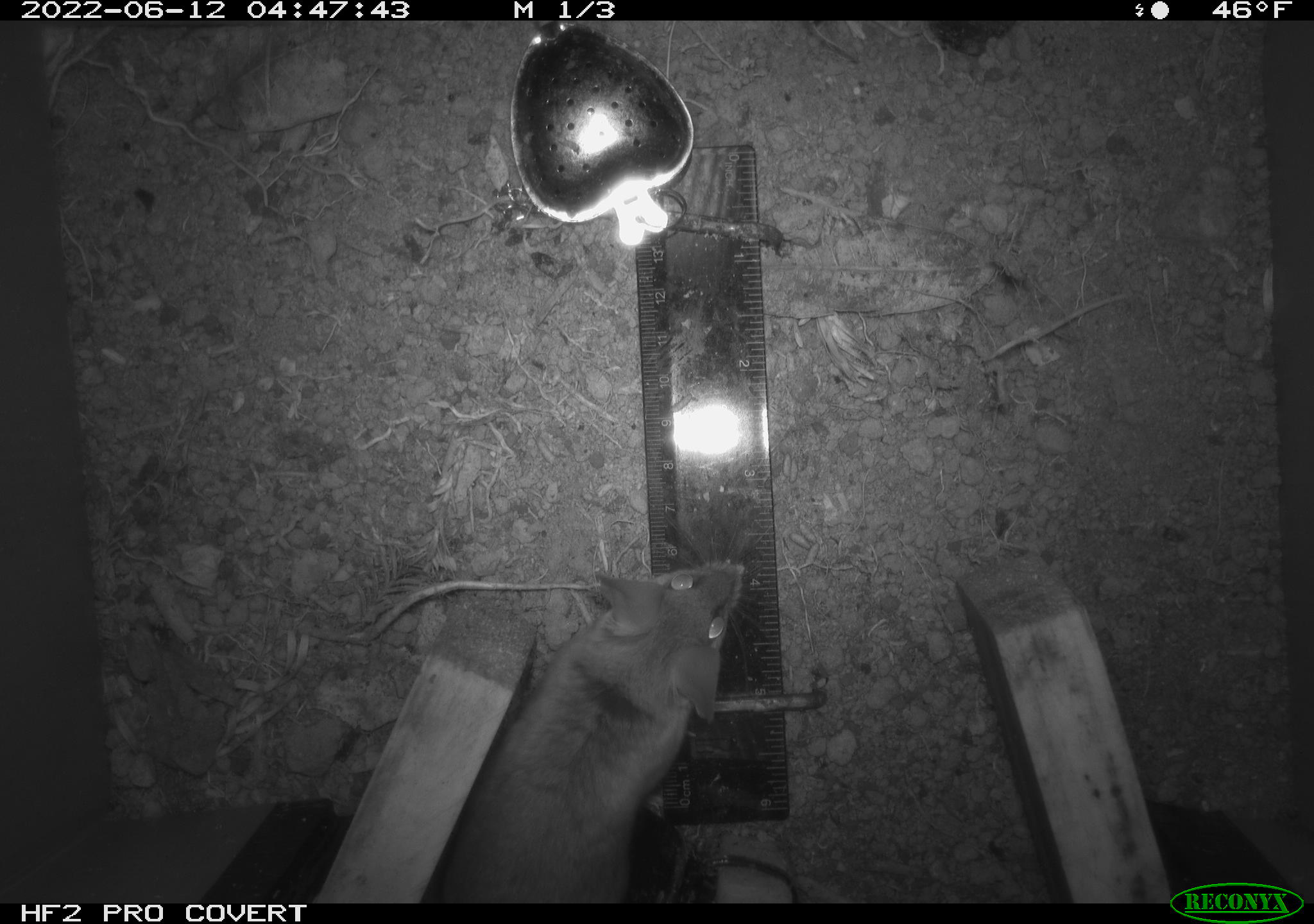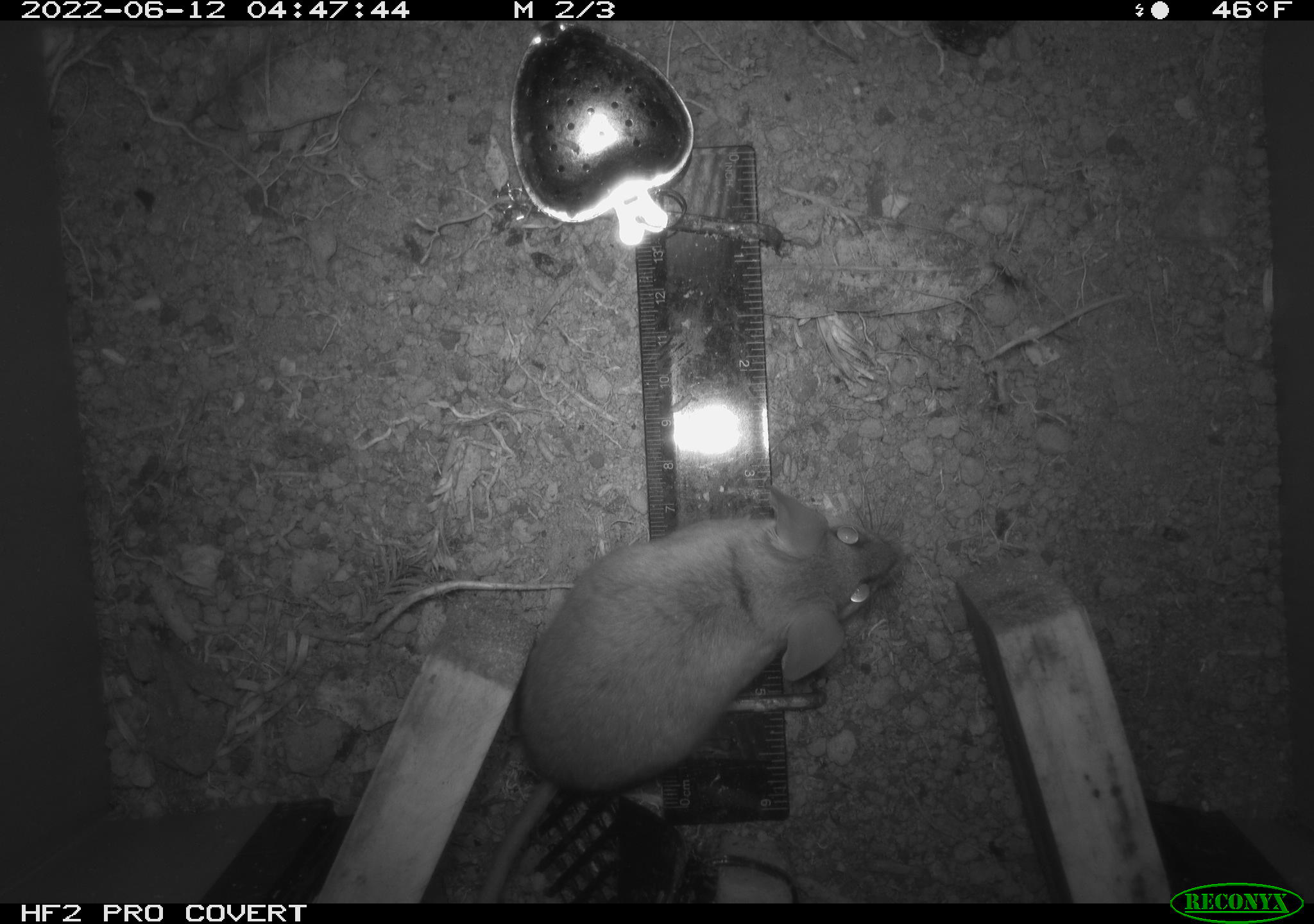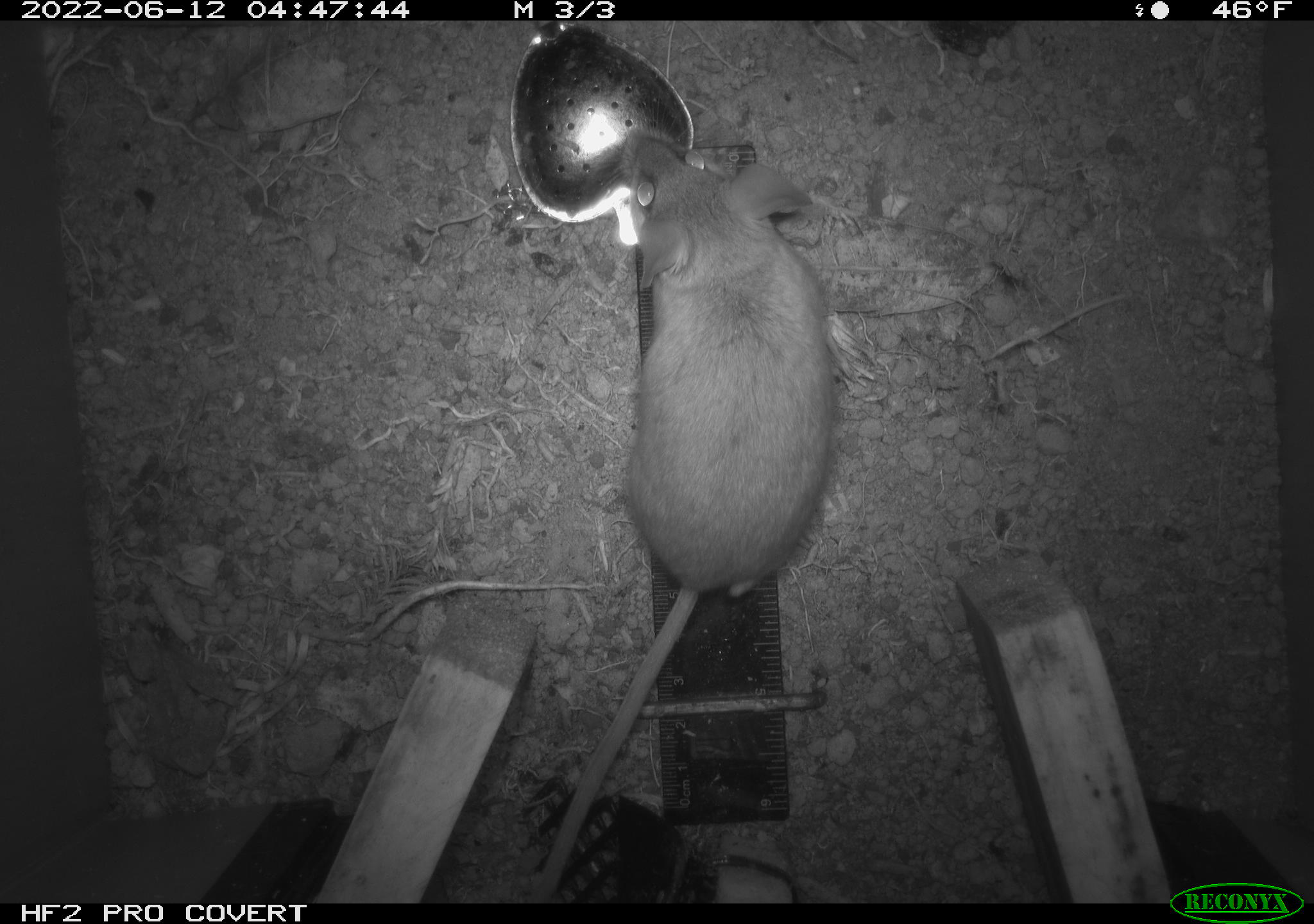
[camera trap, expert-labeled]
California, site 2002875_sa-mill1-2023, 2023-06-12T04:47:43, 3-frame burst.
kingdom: Animalia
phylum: Chordata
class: Mammalia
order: Rodentia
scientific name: Rodentia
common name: mouse species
Mouse species (Rodentia).